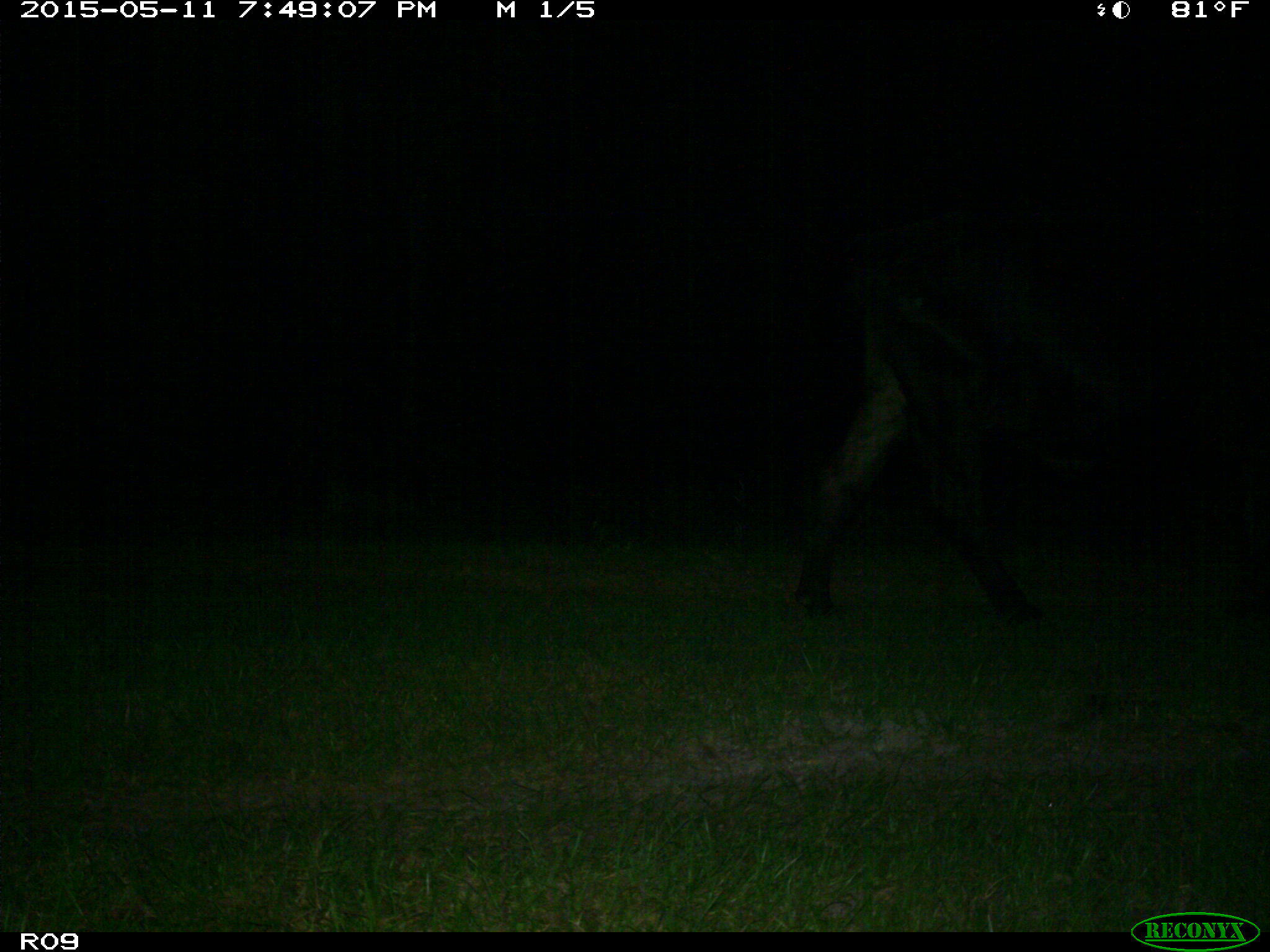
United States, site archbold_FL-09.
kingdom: Animalia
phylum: Chordata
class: Mammalia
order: Artiodactyla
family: Bovidae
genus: Bos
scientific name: Bos taurus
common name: domestic cow